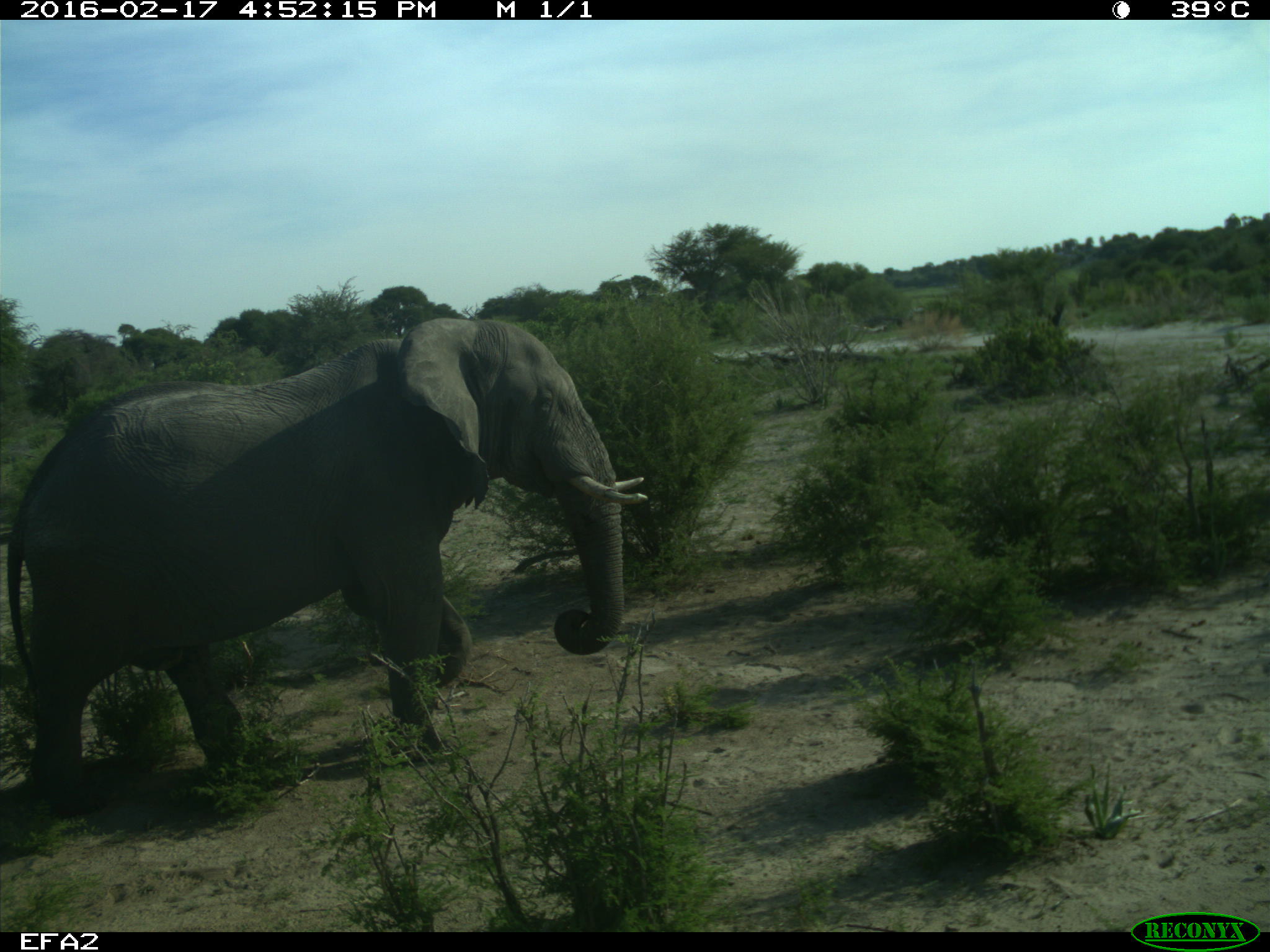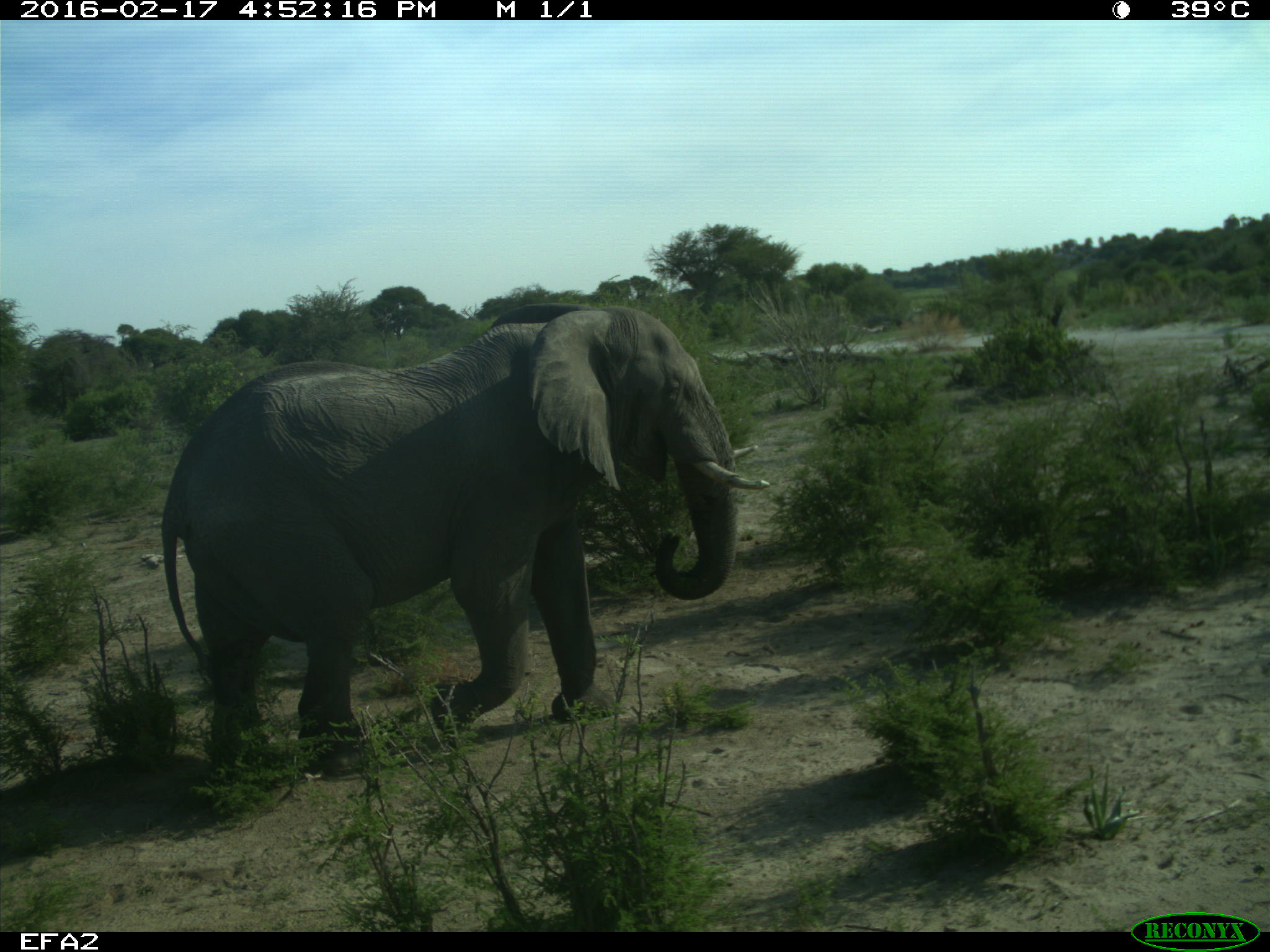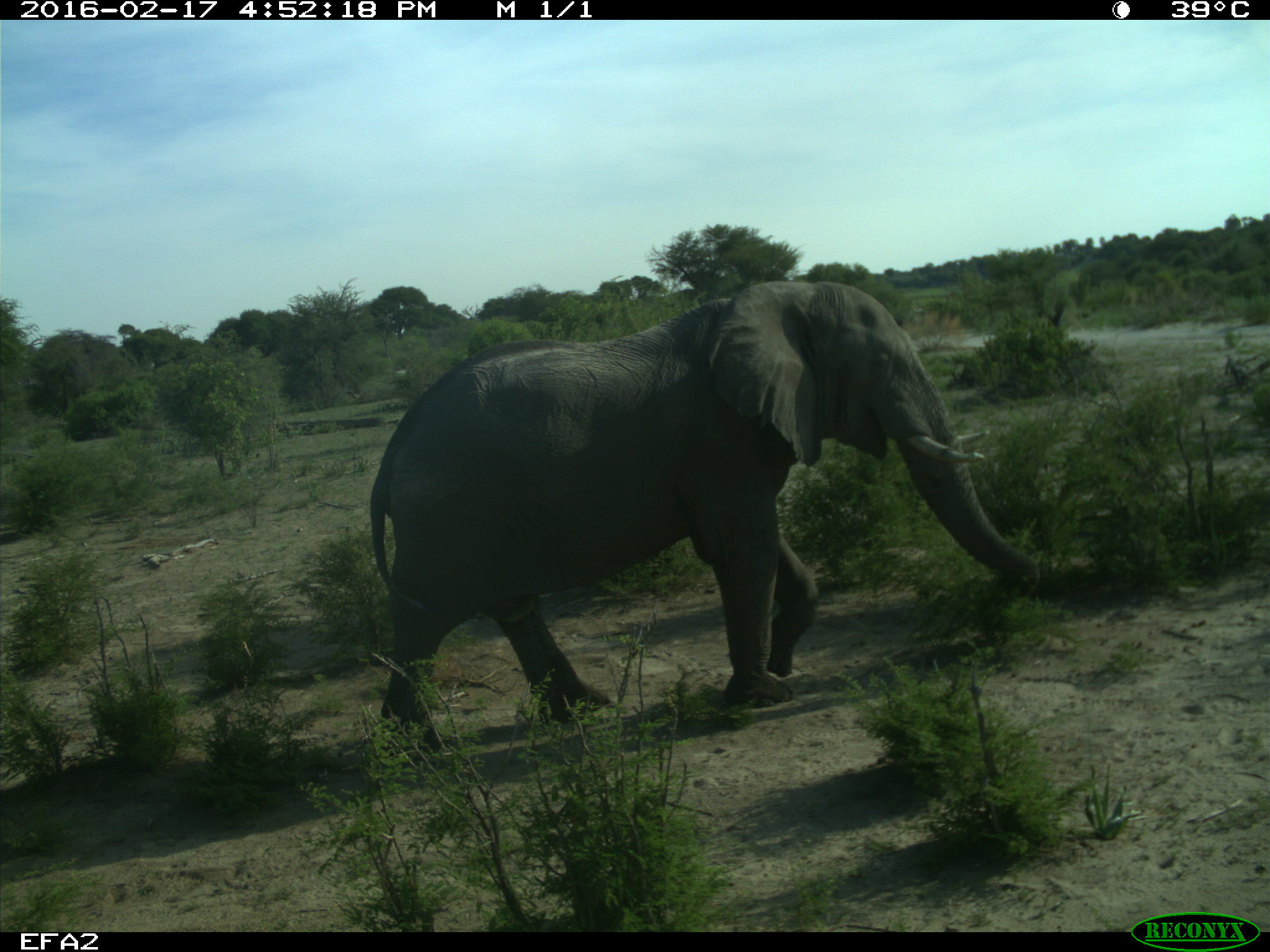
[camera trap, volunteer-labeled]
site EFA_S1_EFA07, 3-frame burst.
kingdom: Animalia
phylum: Chordata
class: Mammalia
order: Proboscidea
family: Elephantidae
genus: Loxodonta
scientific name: Loxodonta africana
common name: african bush elephant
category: elephant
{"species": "elephant (african bush elephant) (Loxodonta africana)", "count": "1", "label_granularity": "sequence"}